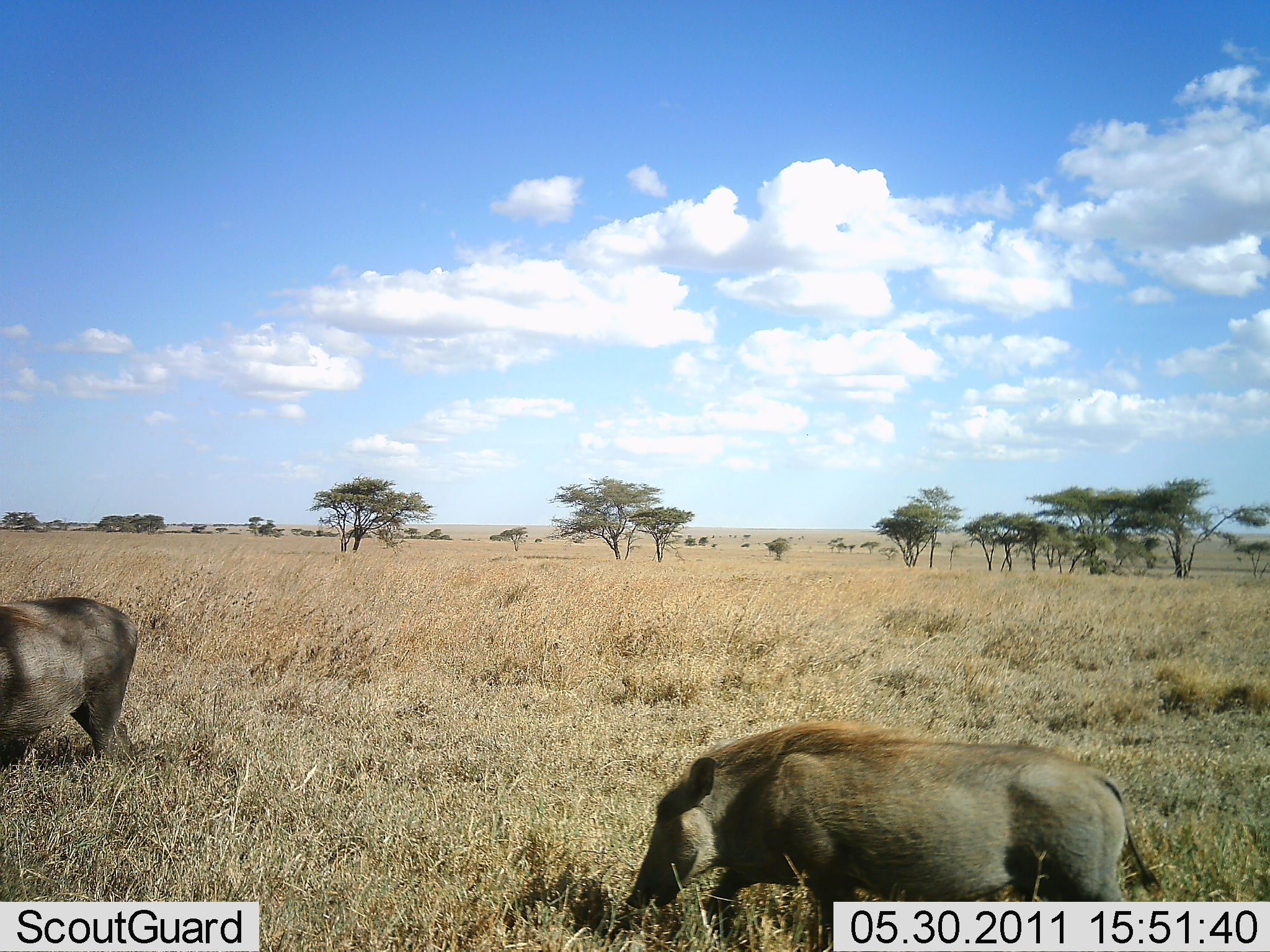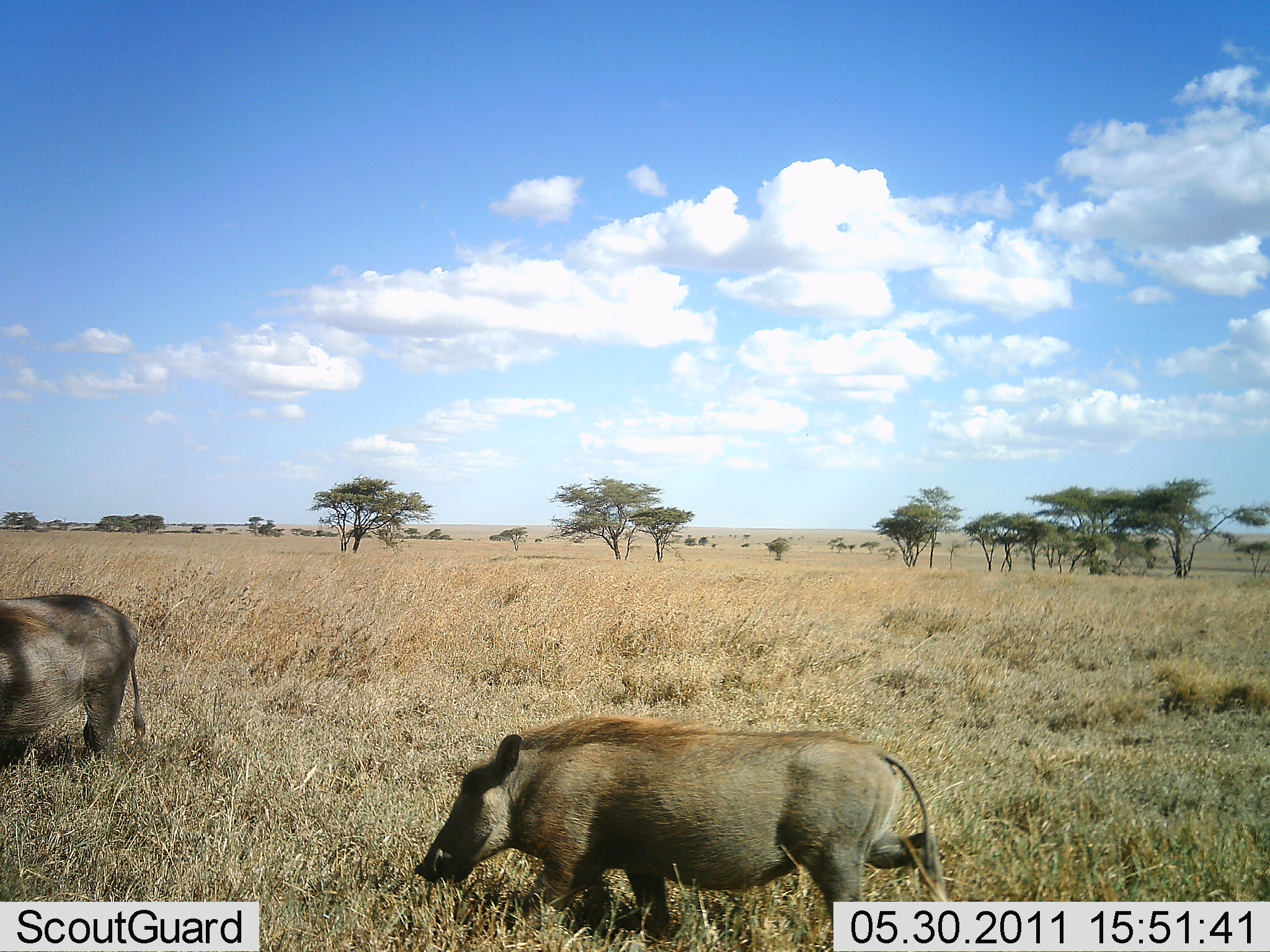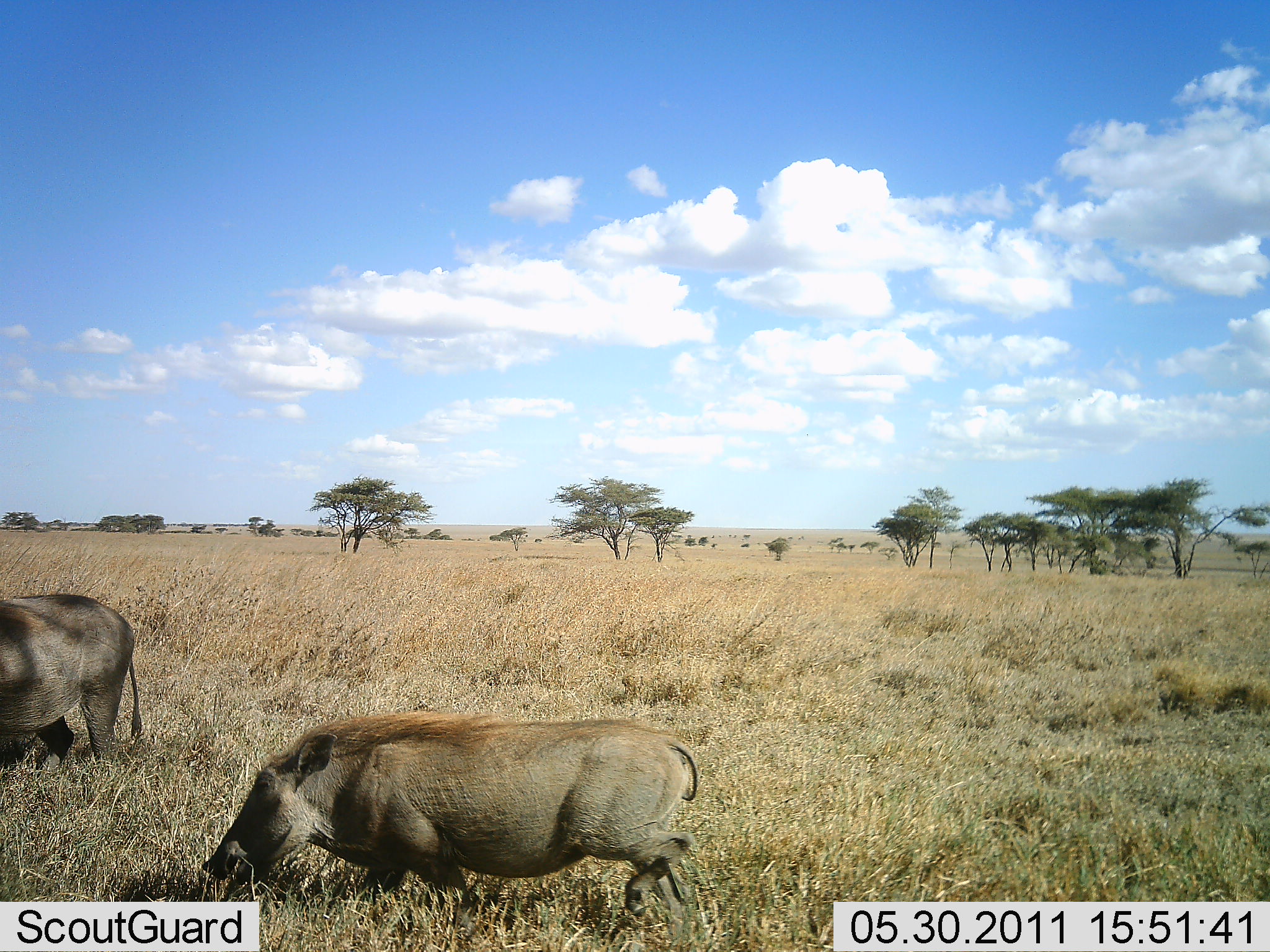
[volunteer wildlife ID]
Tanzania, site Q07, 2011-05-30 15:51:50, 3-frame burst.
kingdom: Animalia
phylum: Chordata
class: Mammalia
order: Artiodactyla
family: Suidae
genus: Phacochoerus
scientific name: Phacochoerus africanus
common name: warthog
Warthog (Phacochoerus africanus), count 2. Behavior (volunteer vote fractions): standing 50%, resting 0%, moving 50%, interacting 0%. Young present (vote fraction): 0%. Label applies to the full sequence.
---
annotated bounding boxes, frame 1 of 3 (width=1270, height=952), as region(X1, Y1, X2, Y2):
animal: region(623, 715, 1173, 952); region(0, 597, 143, 775)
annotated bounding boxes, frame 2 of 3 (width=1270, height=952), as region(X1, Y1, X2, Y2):
animal: region(411, 714, 947, 952); region(0, 592, 148, 768)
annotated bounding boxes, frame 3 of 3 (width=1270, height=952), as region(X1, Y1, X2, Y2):
animal: region(197, 710, 704, 945); region(1, 592, 145, 787)